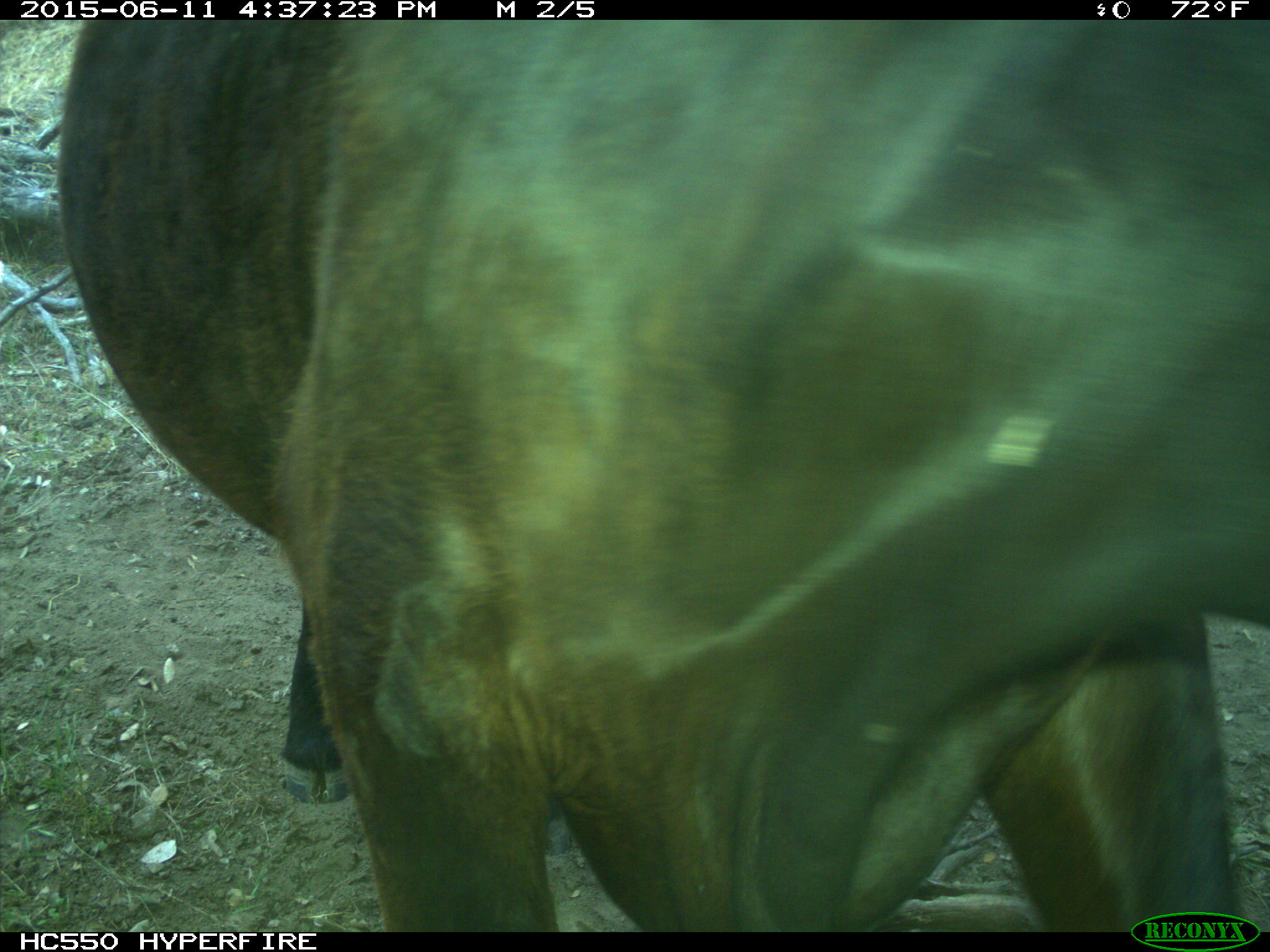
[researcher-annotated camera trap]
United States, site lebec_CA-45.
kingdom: Animalia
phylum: Chordata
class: Mammalia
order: Artiodactyla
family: Bovidae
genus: Bos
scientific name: Bos taurus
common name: domestic cow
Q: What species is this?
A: Bos taurus (domestic cow).